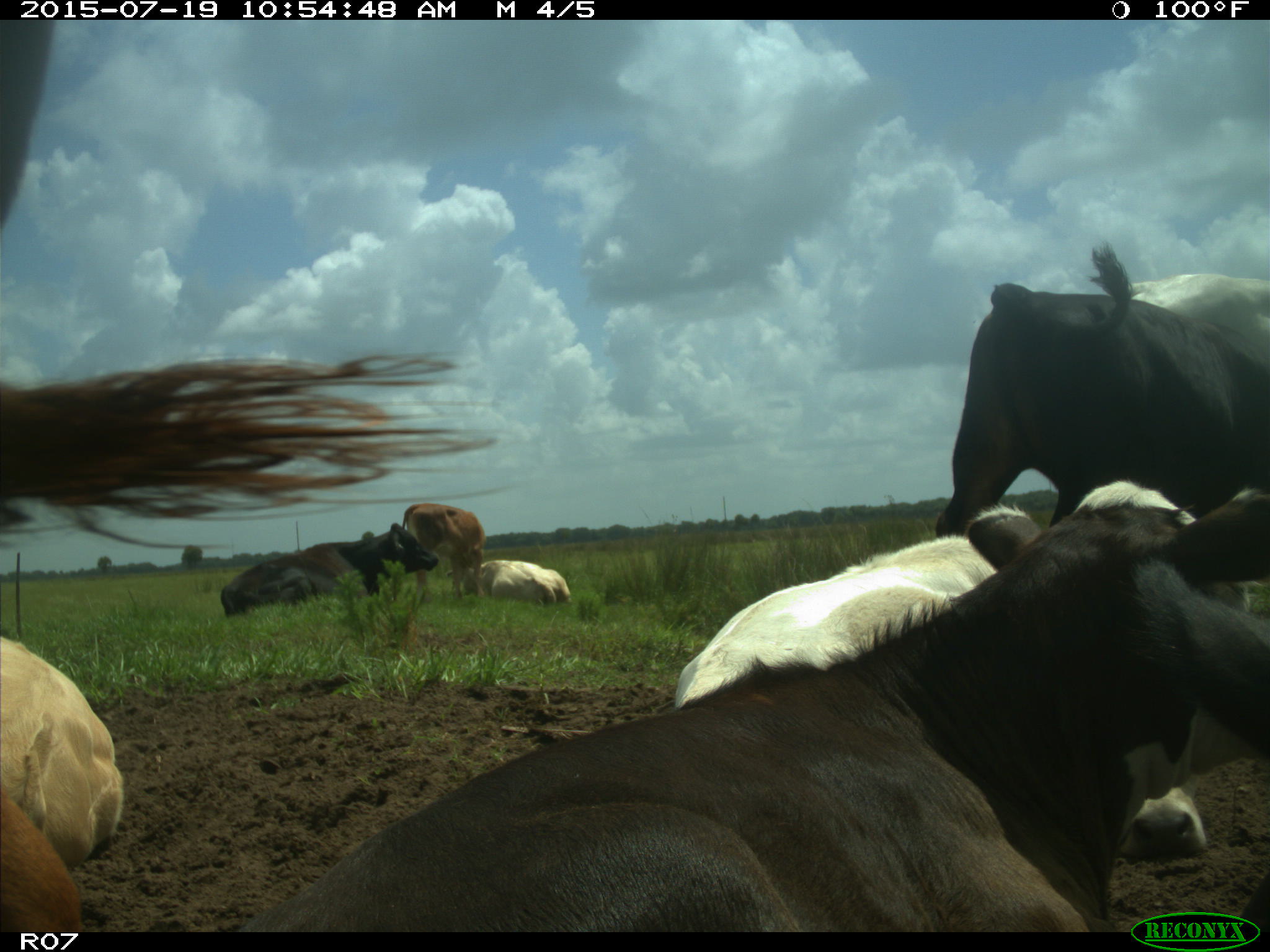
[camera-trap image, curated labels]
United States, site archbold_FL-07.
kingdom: Animalia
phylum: Chordata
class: Mammalia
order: Artiodactyla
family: Bovidae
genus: Bos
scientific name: Bos taurus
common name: domestic cow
Bos taurus (domestic cow).